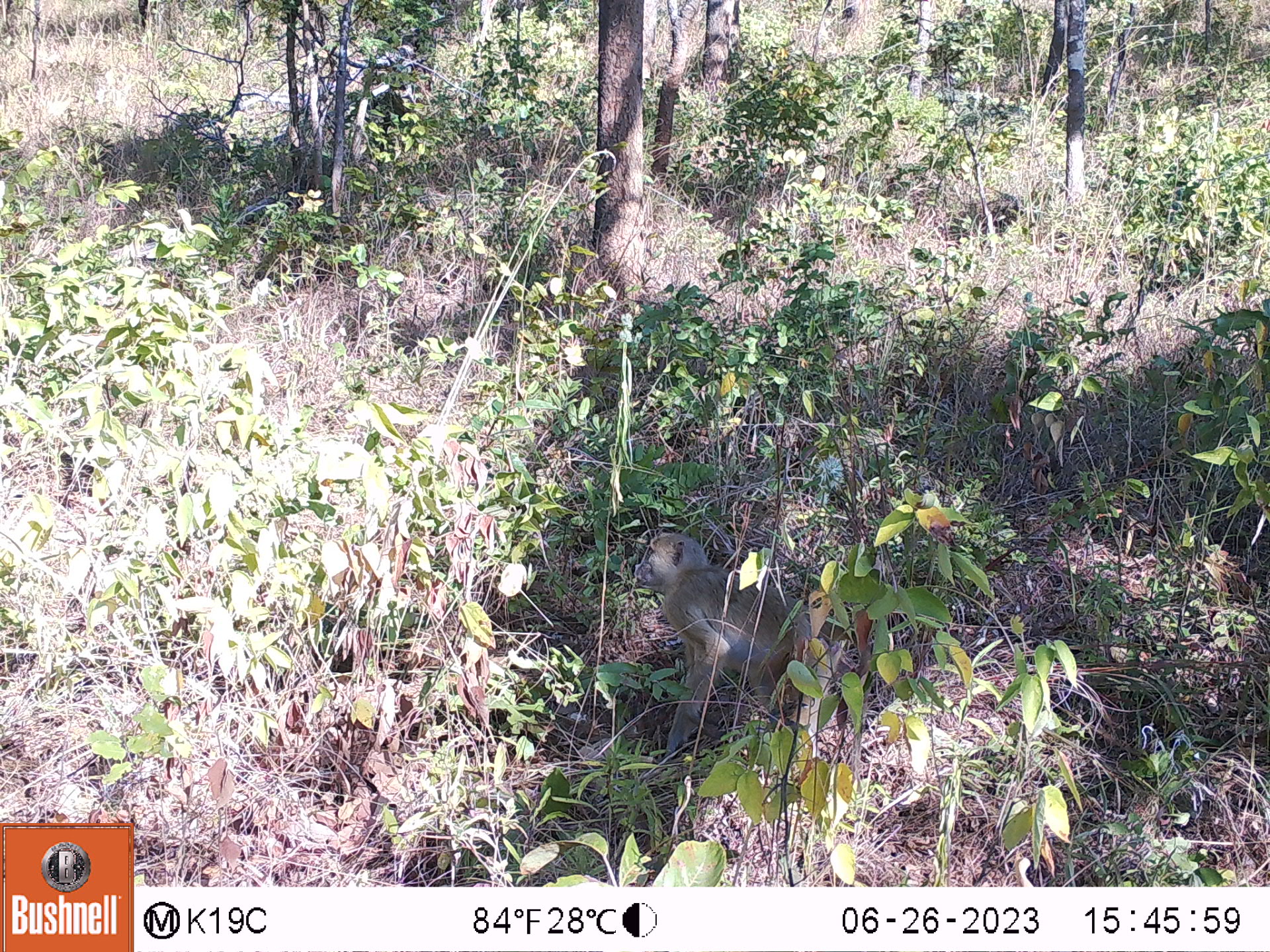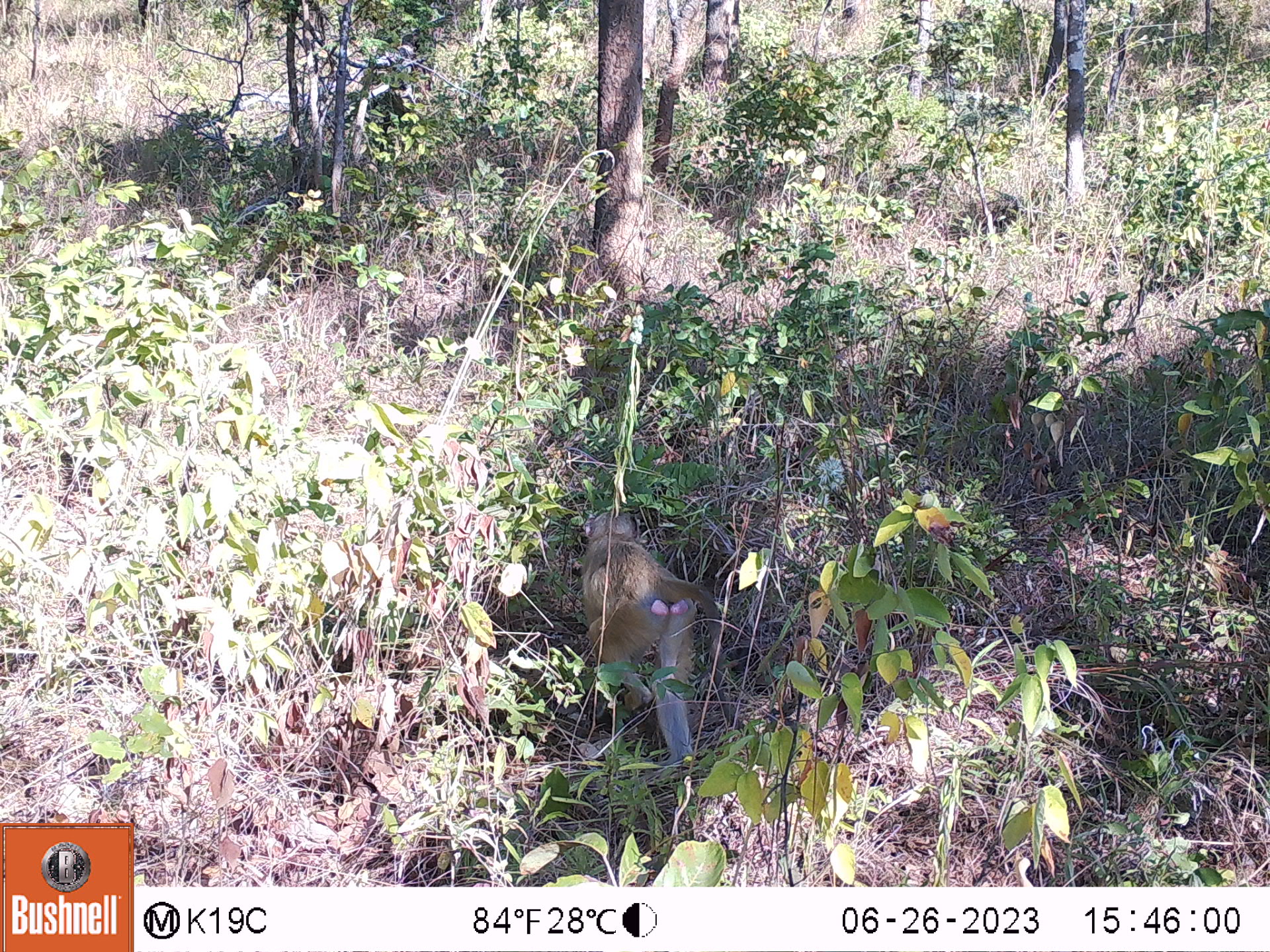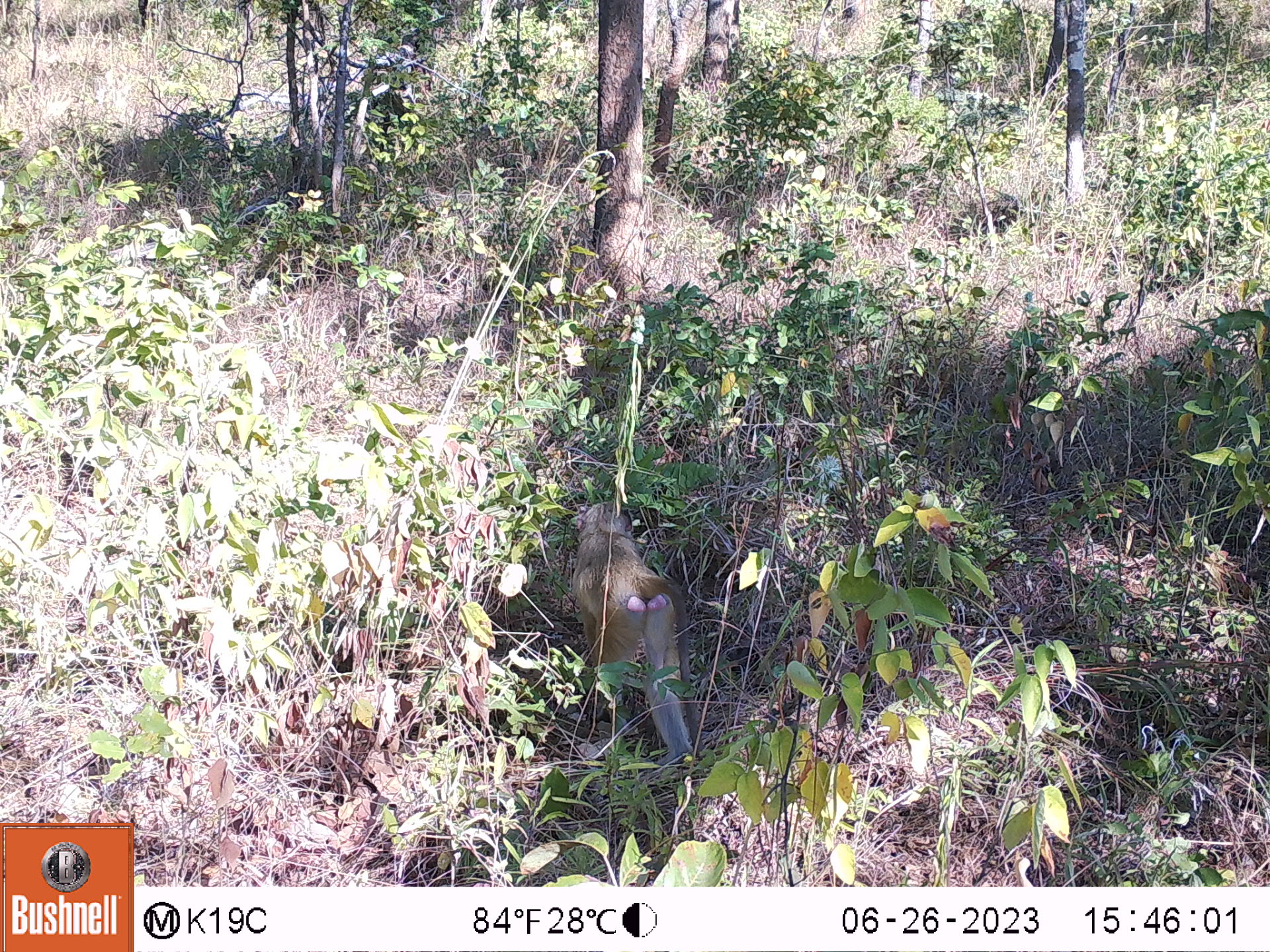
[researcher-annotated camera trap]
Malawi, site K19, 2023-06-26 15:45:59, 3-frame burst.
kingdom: Animalia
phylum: Chordata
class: Mammalia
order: Primates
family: Cercopithecidae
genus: Papio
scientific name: Papio cynocephalus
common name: yellow baboon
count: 1